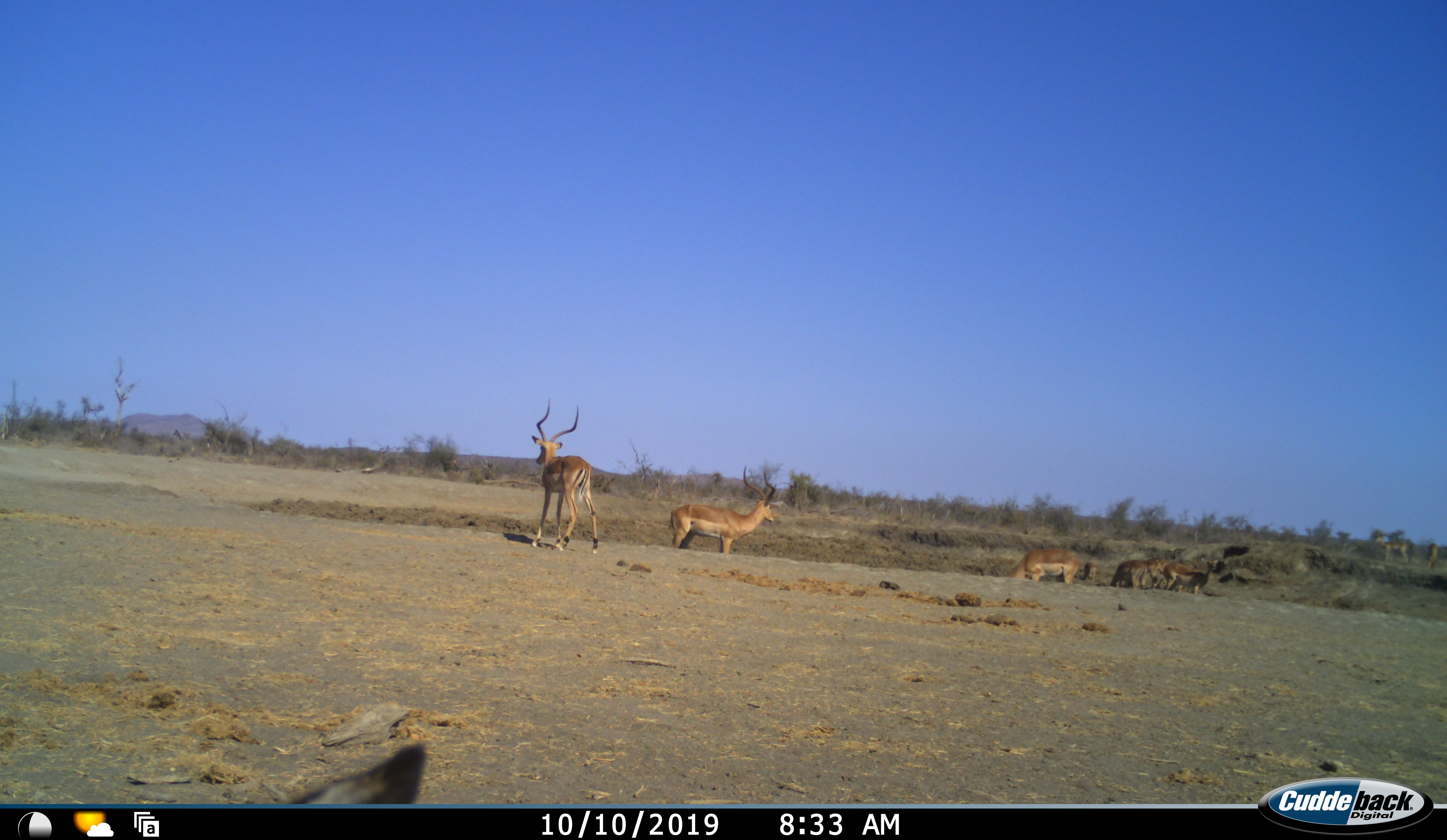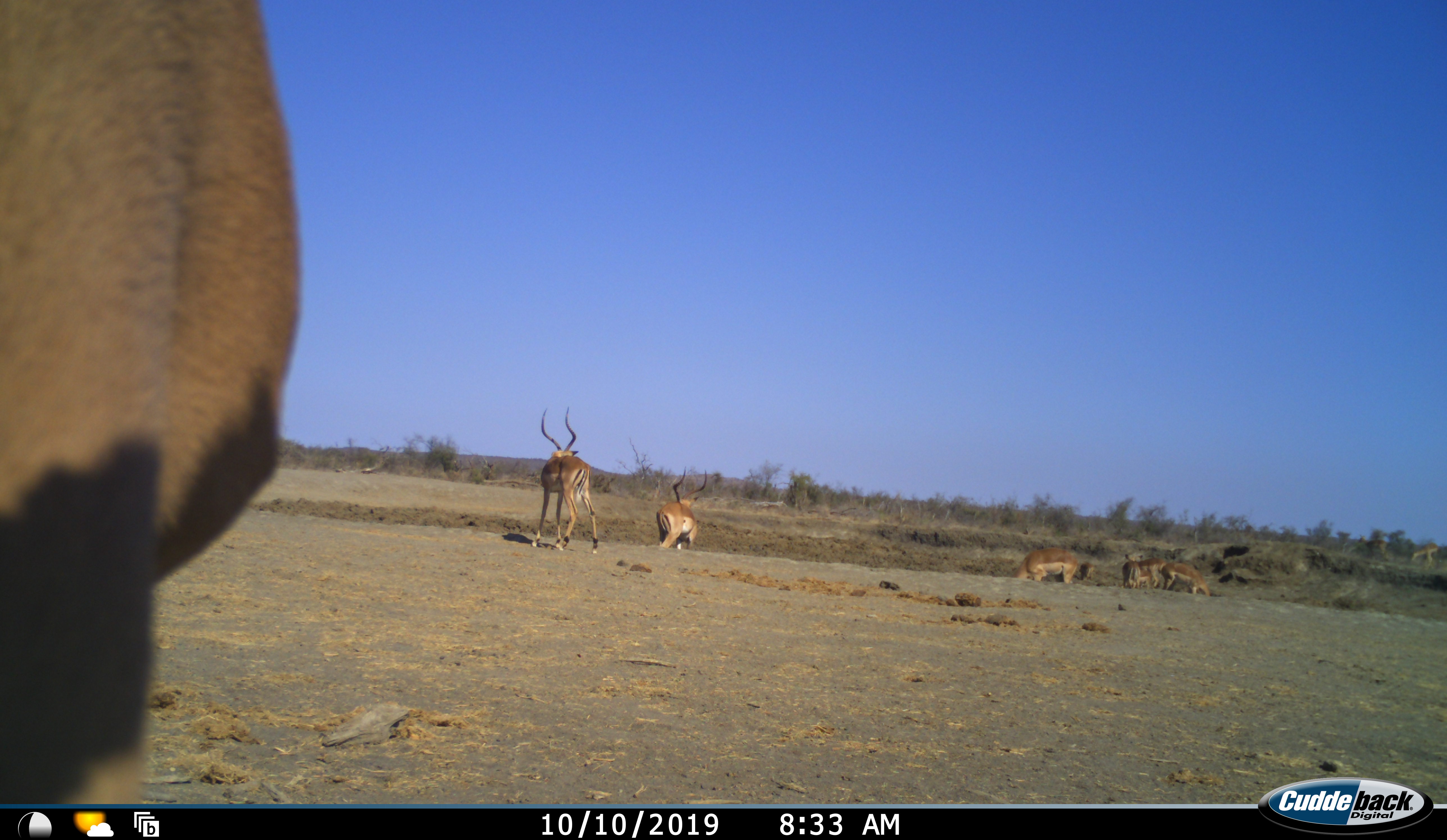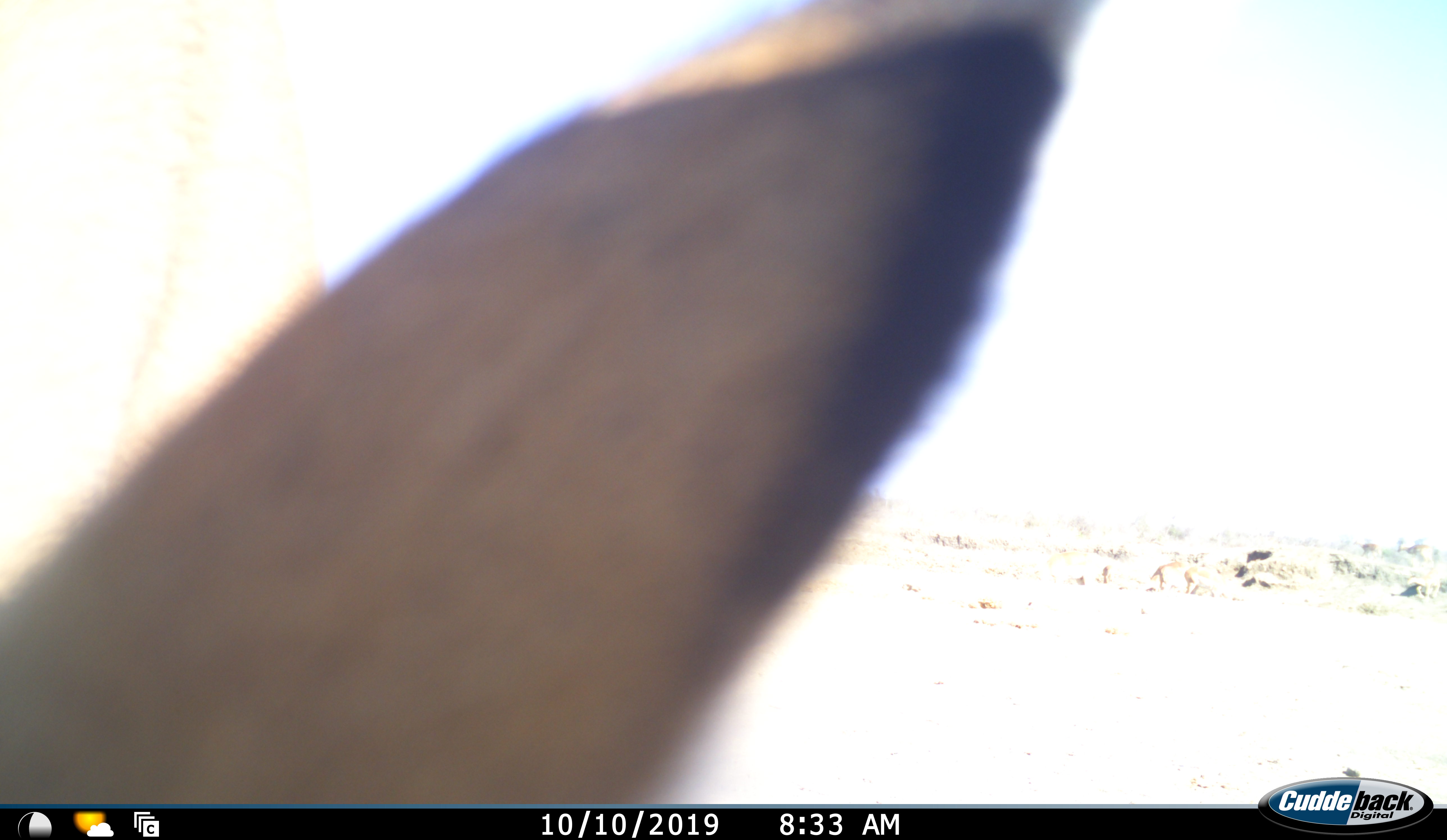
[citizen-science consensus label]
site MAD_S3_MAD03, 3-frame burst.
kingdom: Animalia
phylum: Chordata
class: Mammalia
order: Artiodactyla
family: Bovidae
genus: Aepyceros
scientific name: Aepyceros melampus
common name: impala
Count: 8.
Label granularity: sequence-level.